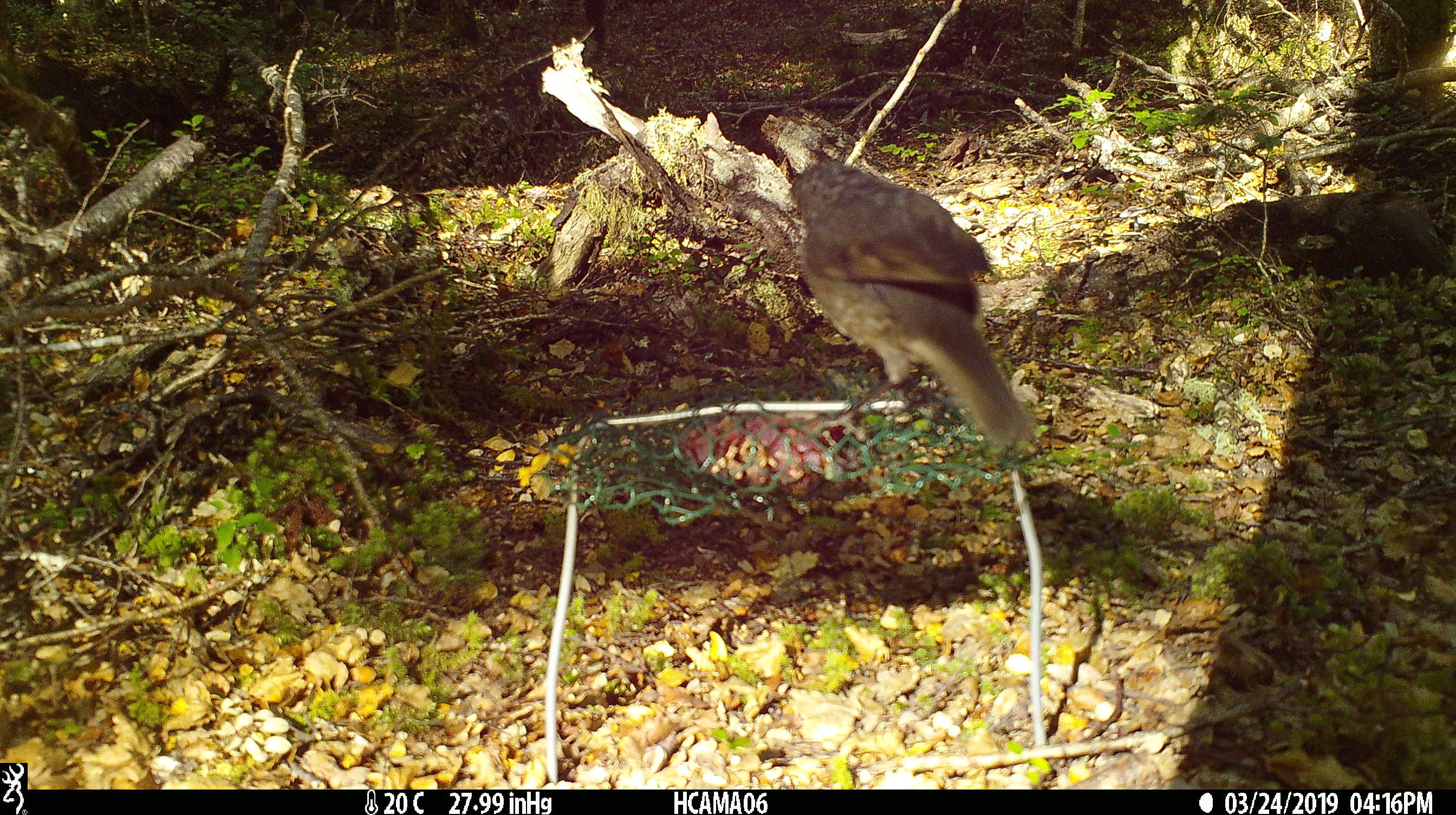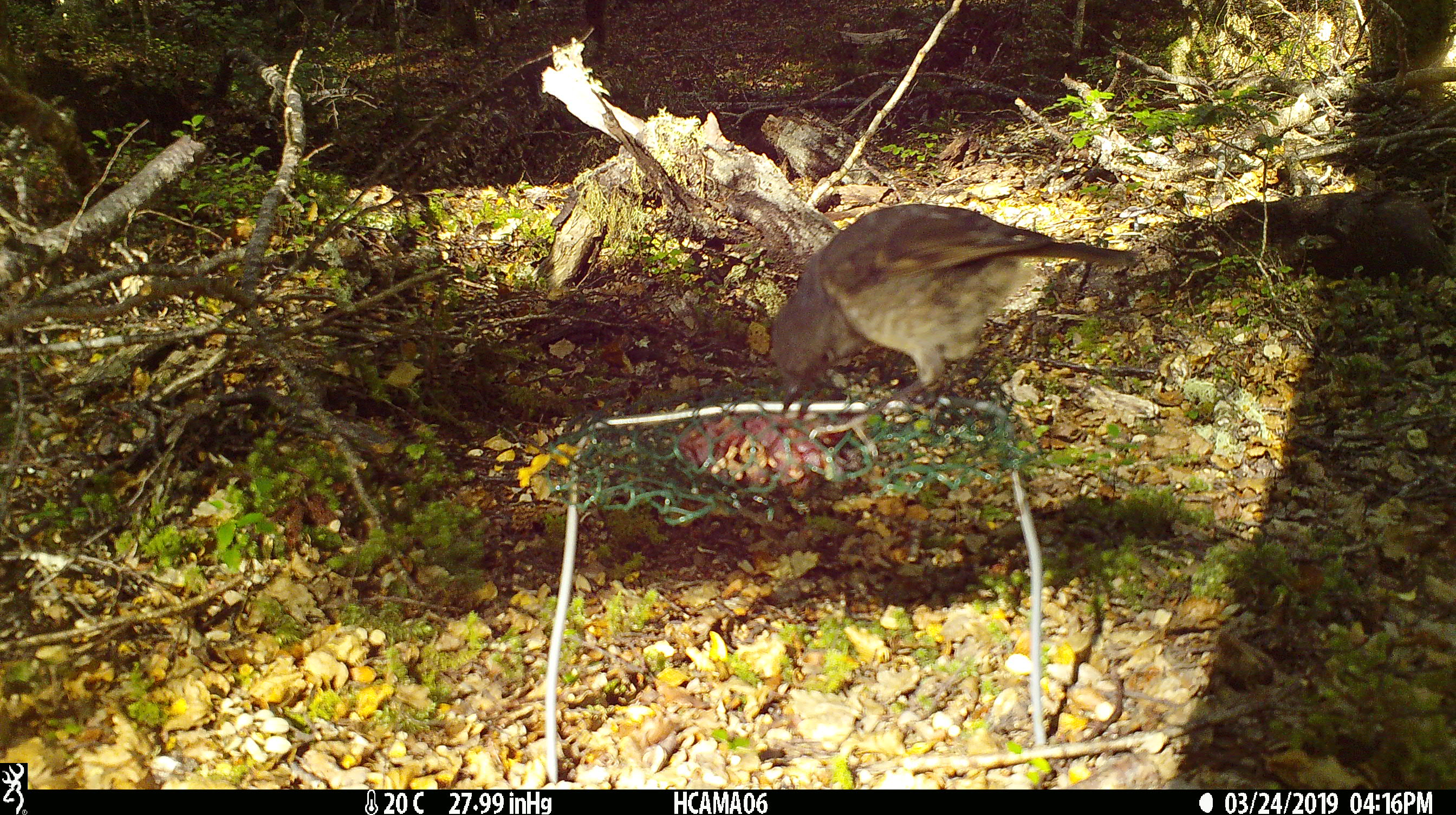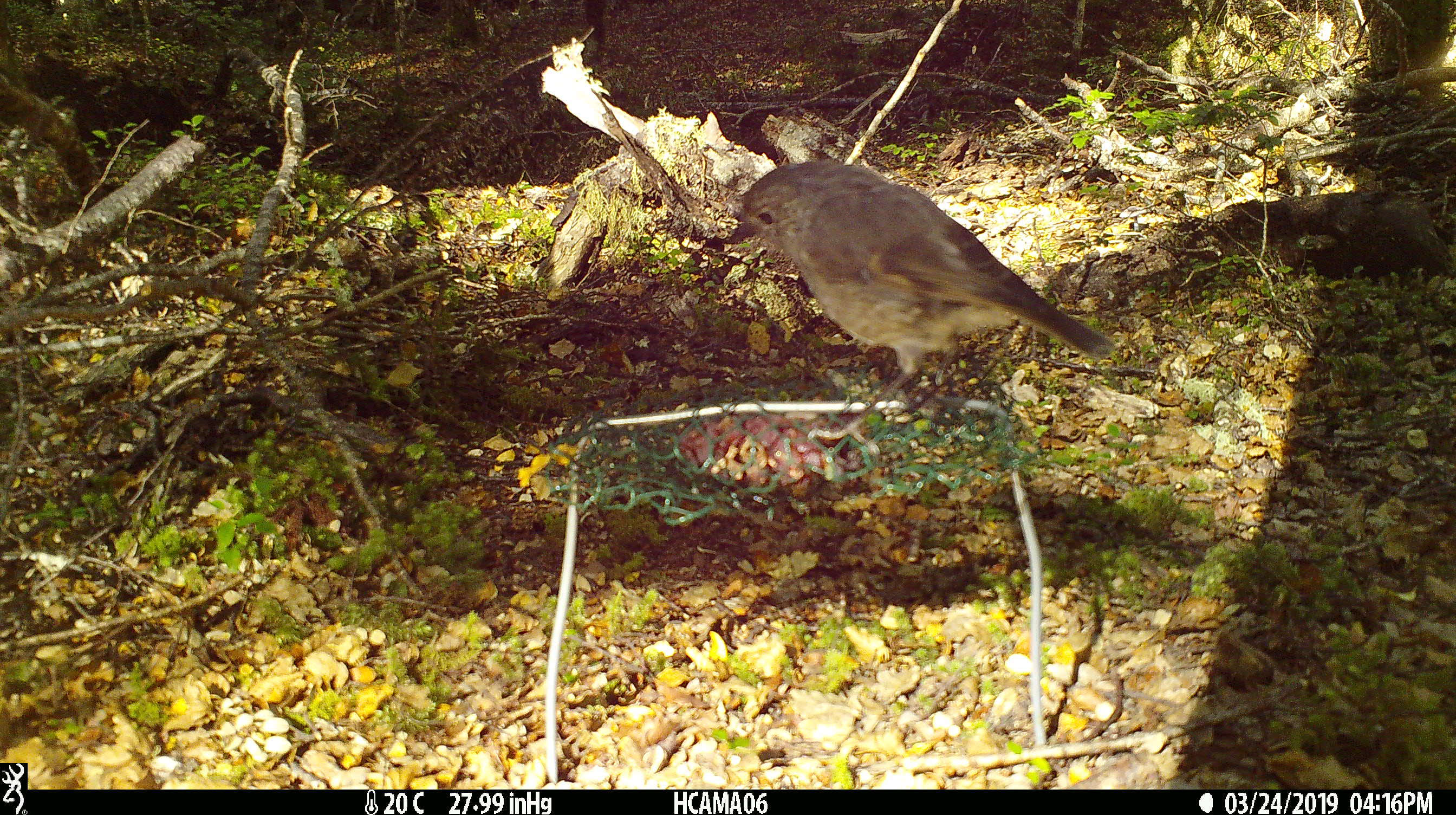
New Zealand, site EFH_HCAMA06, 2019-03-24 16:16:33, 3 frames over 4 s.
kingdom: Animalia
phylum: Chordata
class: Aves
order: Passeriformes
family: Petroicidae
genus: Petroica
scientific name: Petroica australis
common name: new zealand robin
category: robin